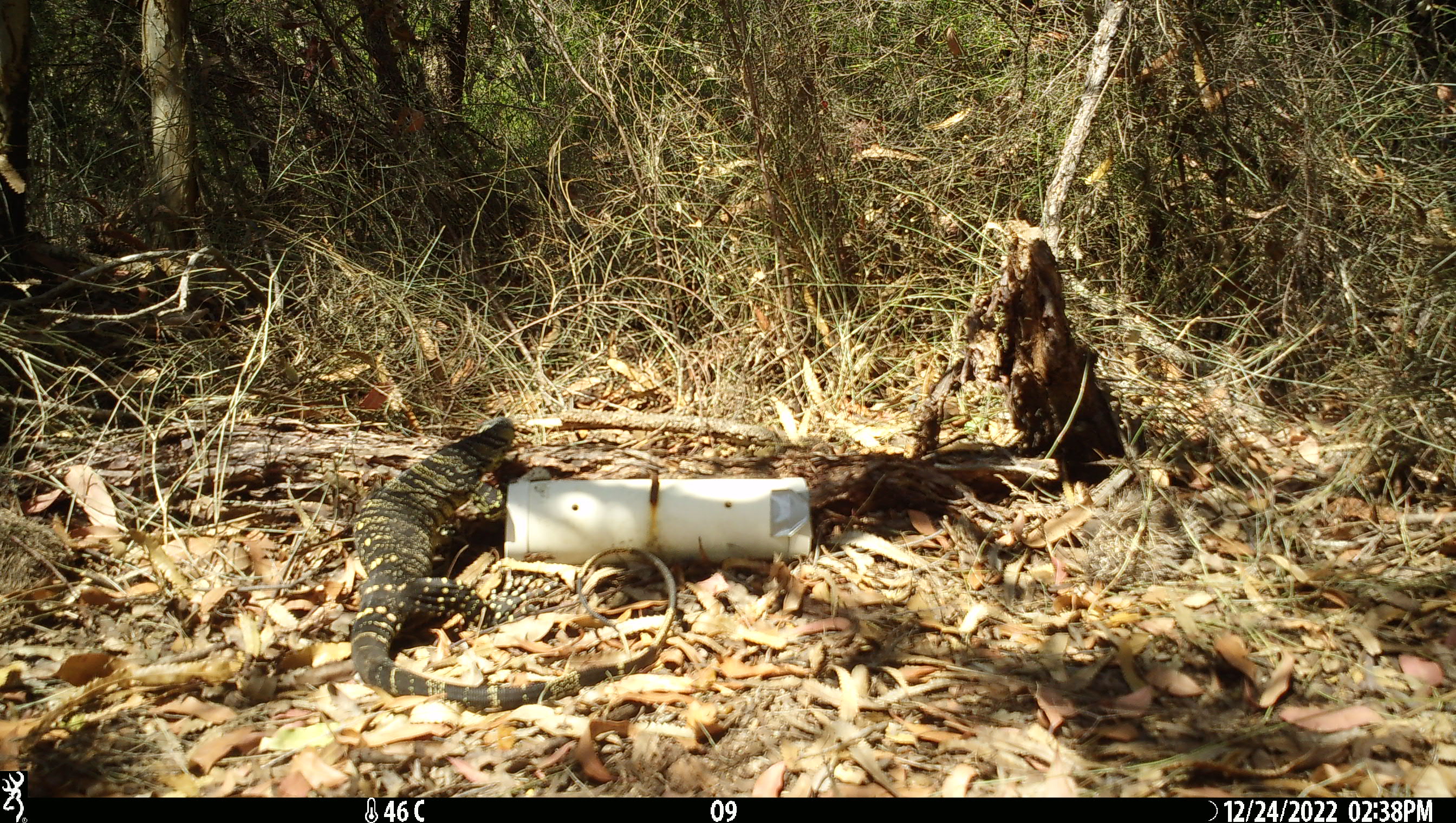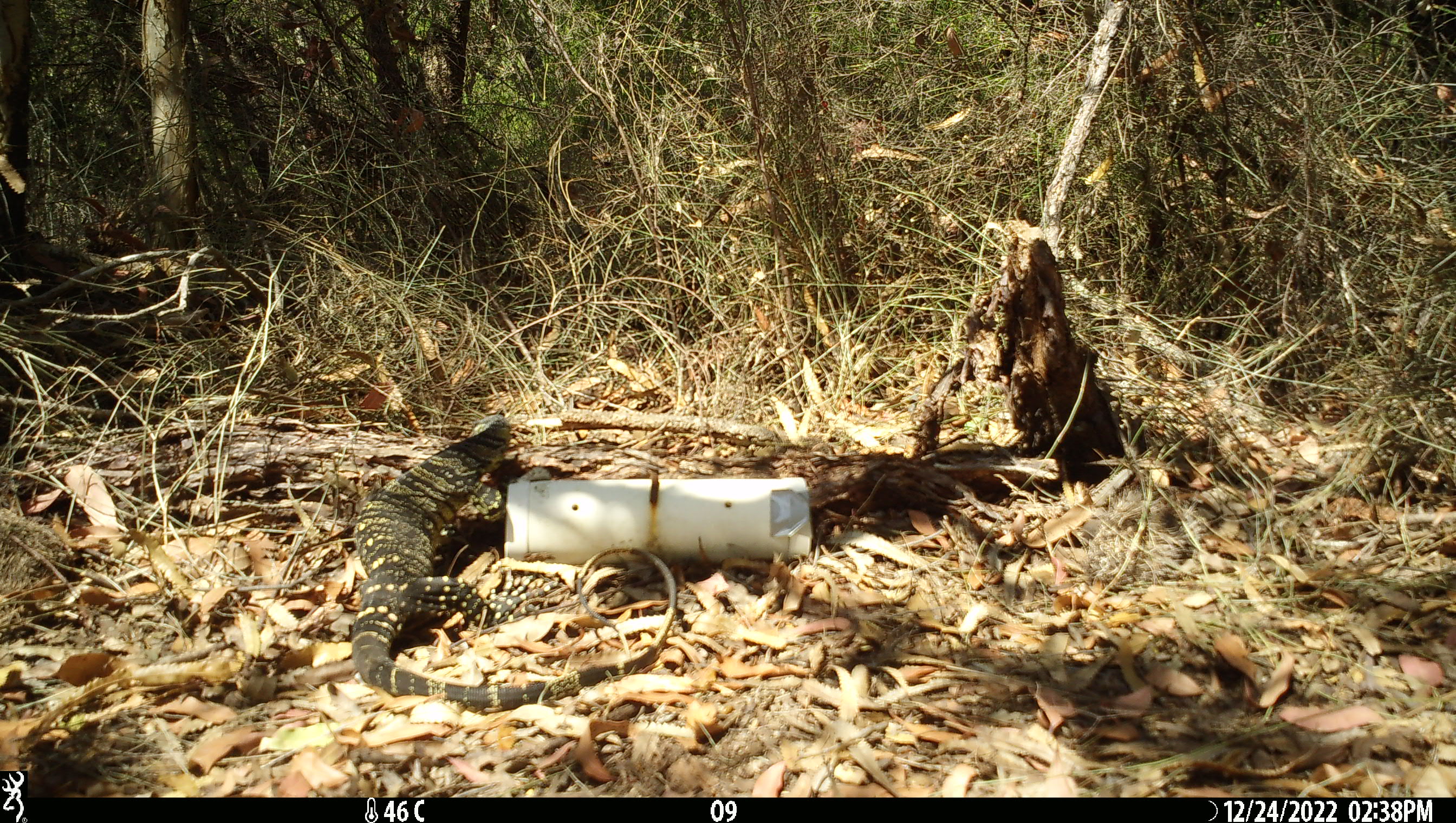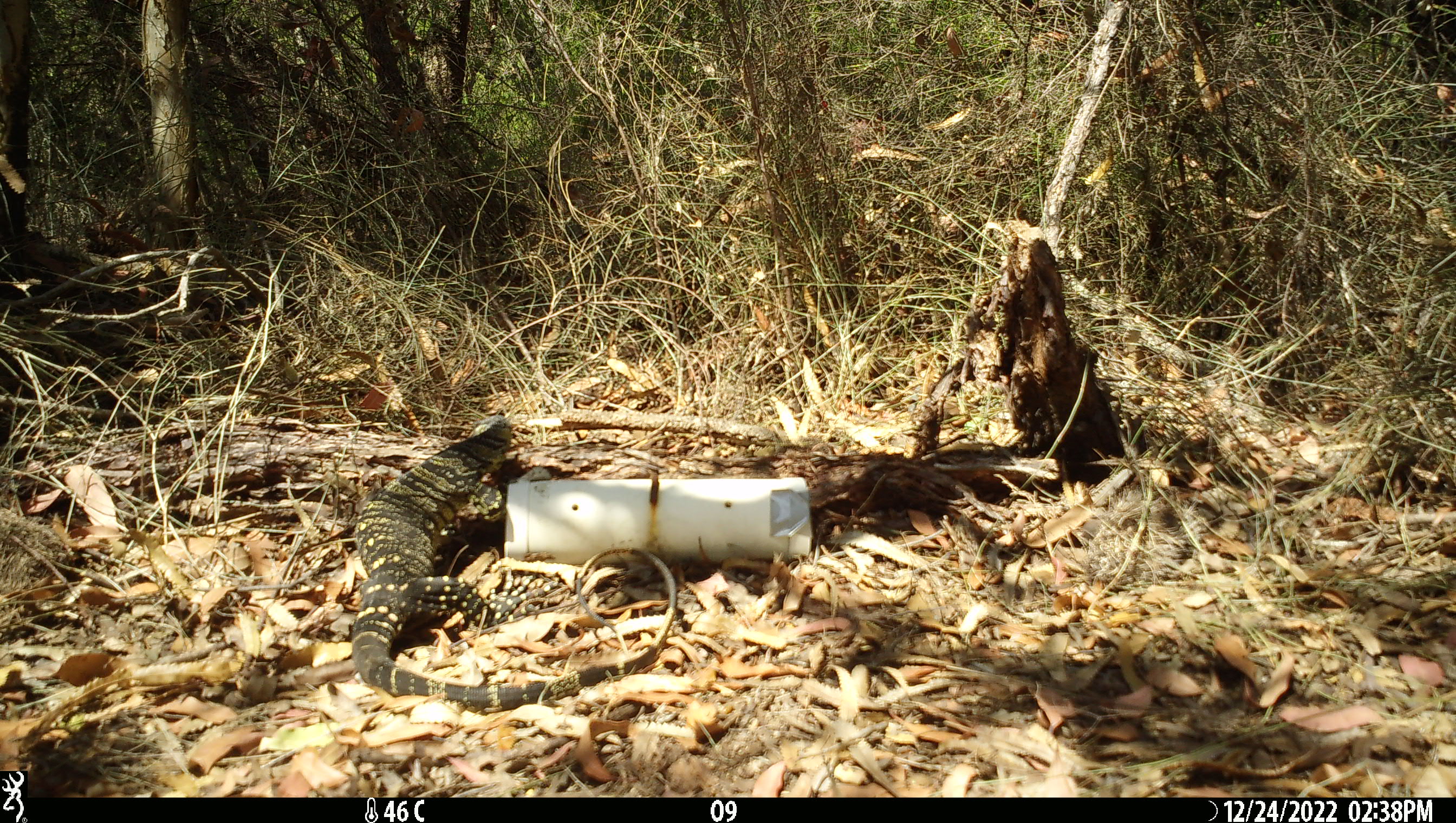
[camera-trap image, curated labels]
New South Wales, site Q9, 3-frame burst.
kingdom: Animalia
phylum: Chordata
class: Reptilia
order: Squamata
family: Varanidae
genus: Varanus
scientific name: Varanus varius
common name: lace monitor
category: goanna